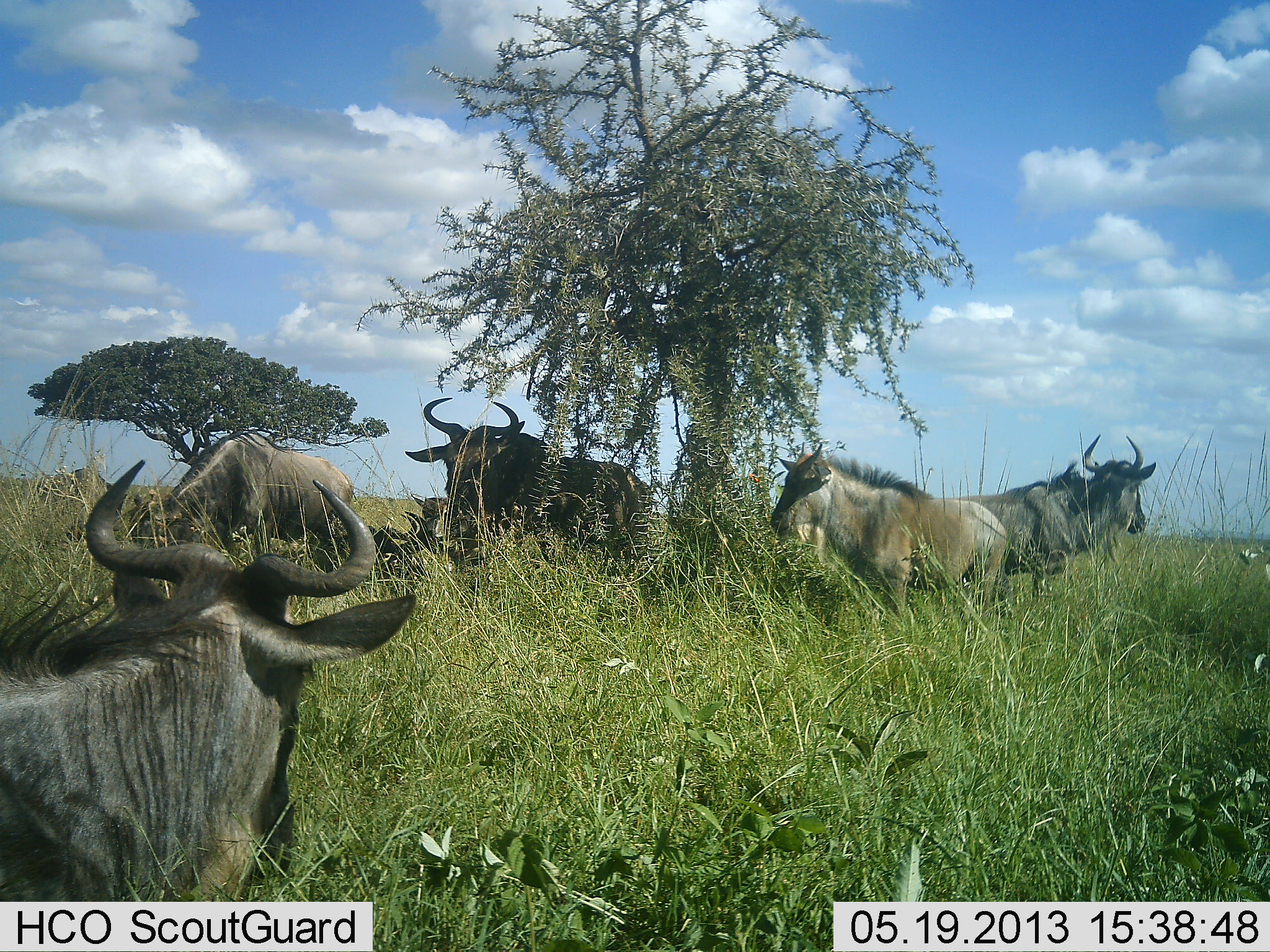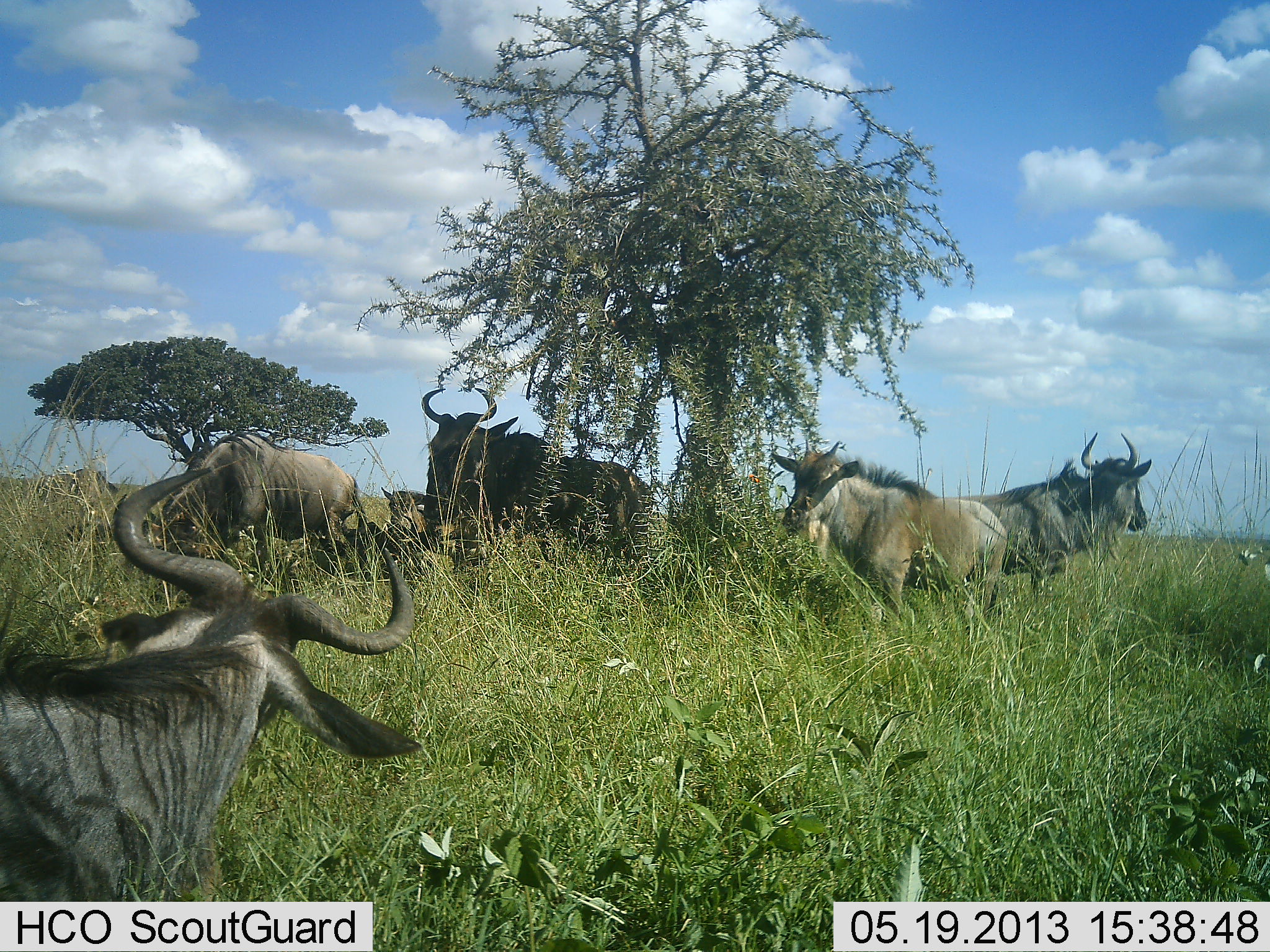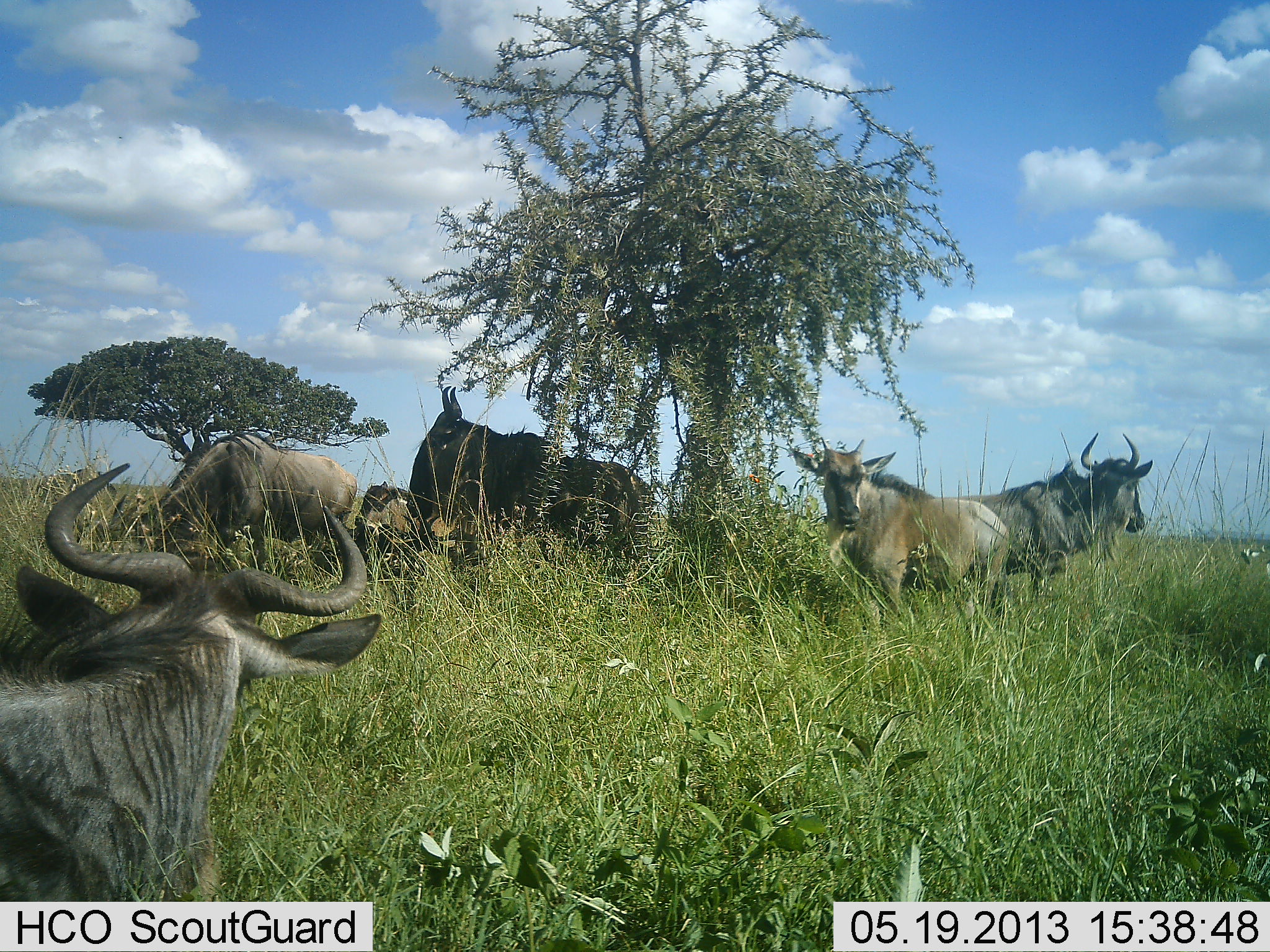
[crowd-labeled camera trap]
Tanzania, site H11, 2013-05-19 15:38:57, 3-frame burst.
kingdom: Animalia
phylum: Chordata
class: Mammalia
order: Artiodactyla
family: Bovidae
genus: Connochaetes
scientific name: Connochaetes taurinus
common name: blue wildebeest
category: wildebeest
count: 6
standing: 74%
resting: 58%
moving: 16%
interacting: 0%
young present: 32%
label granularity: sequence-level